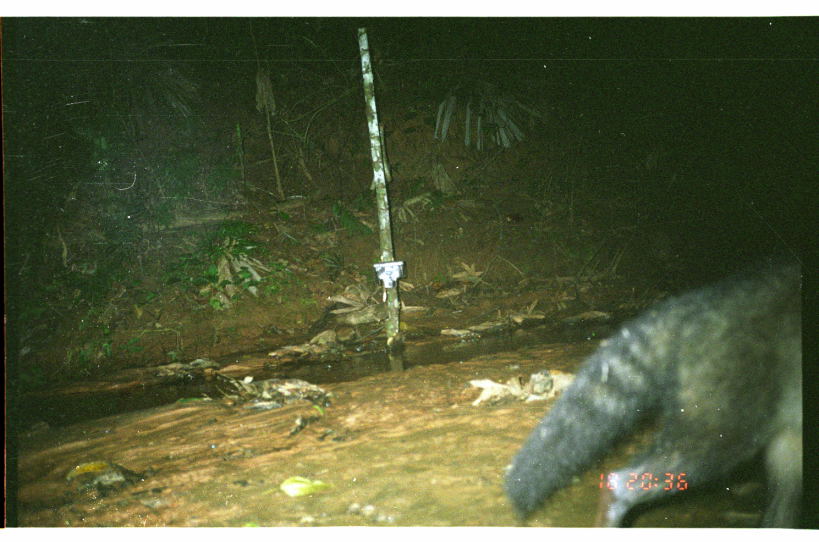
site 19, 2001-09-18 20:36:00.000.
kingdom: Animalia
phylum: Chordata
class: Mammalia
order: Carnivora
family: Procyonidae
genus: Procyon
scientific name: Procyon cancrivorus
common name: crab-eating raccoon